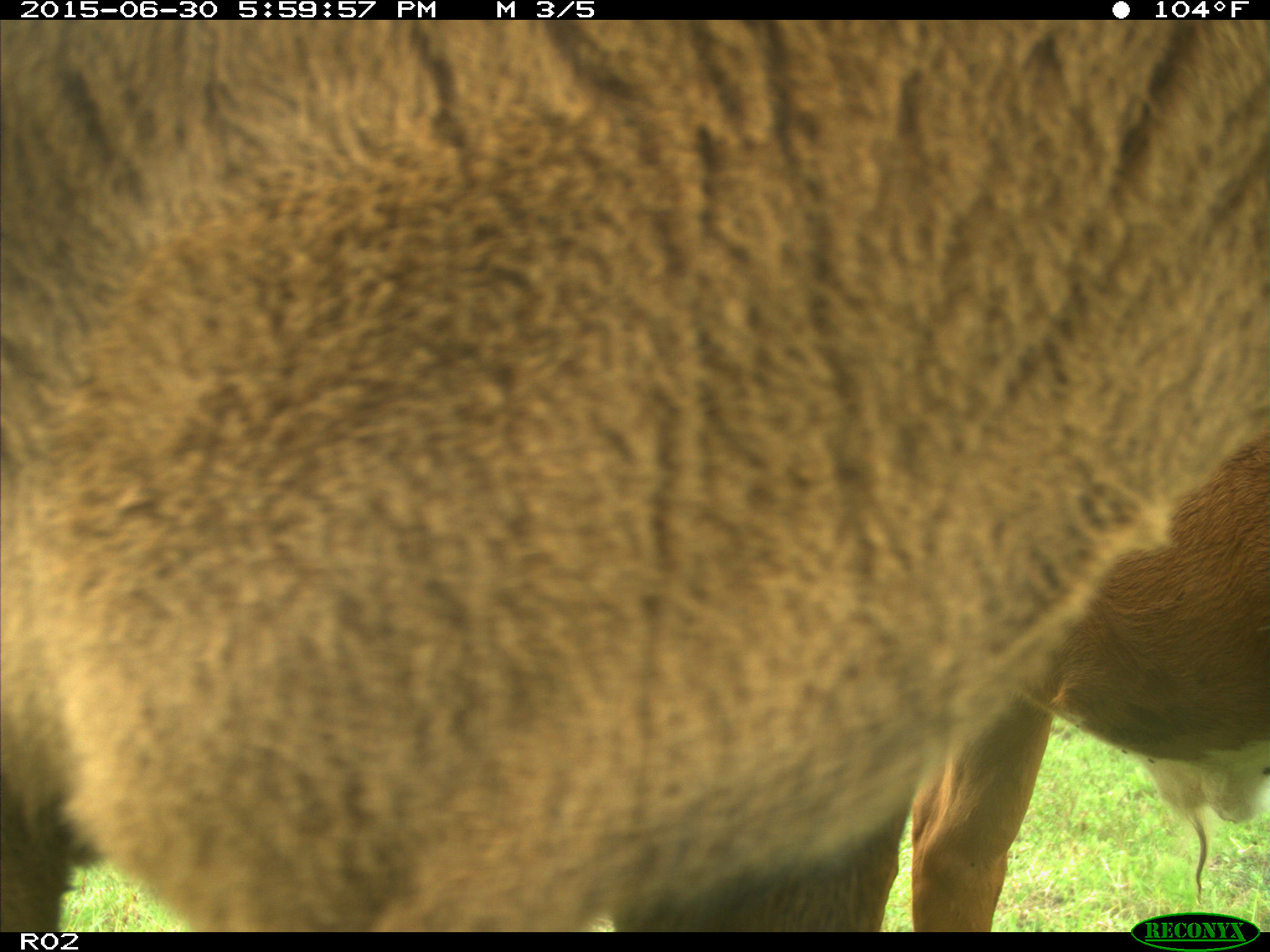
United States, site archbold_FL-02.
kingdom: Animalia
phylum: Chordata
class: Mammalia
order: Artiodactyla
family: Bovidae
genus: Bos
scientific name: Bos taurus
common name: domestic cow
Bos taurus (domestic cow).